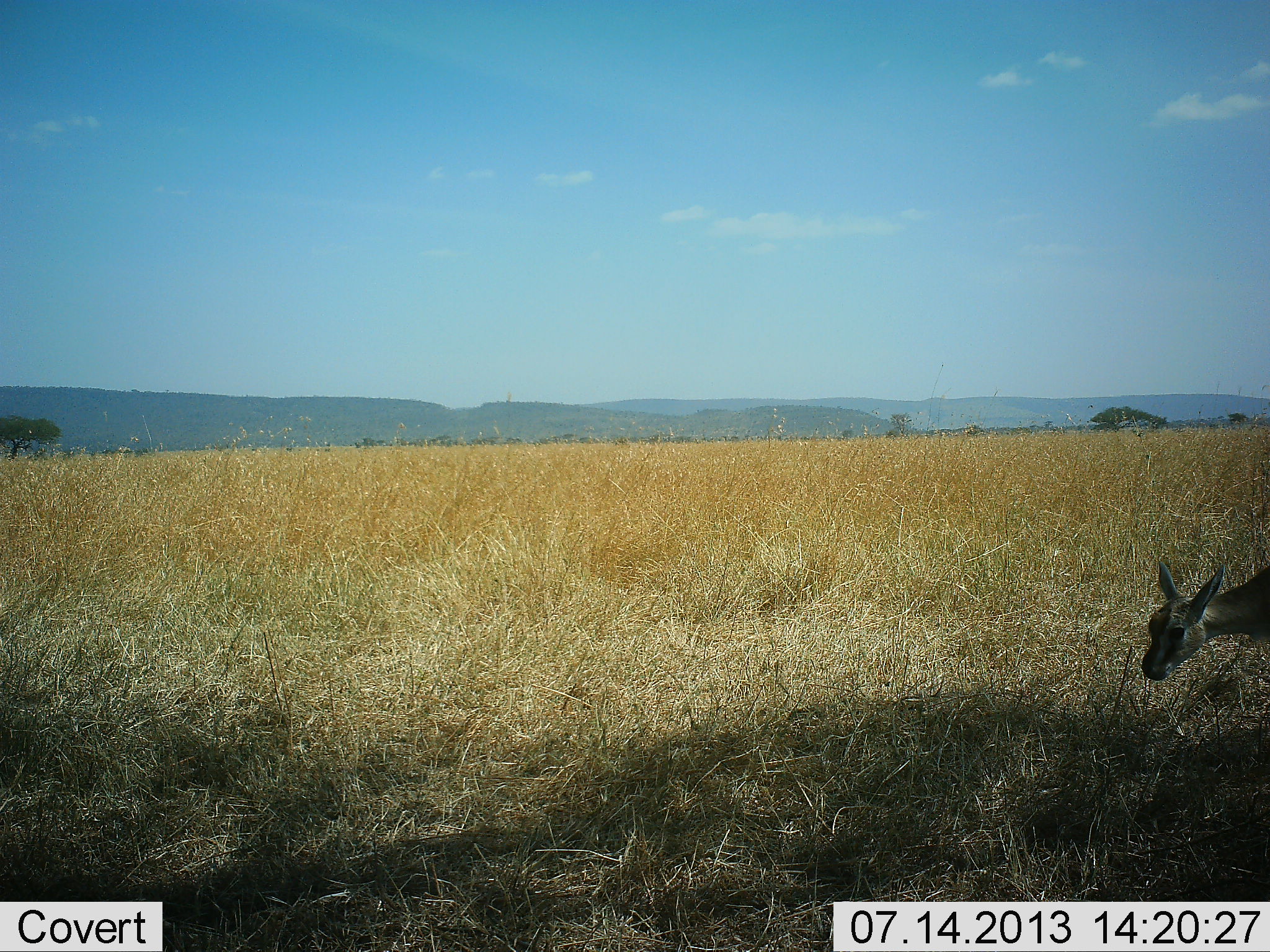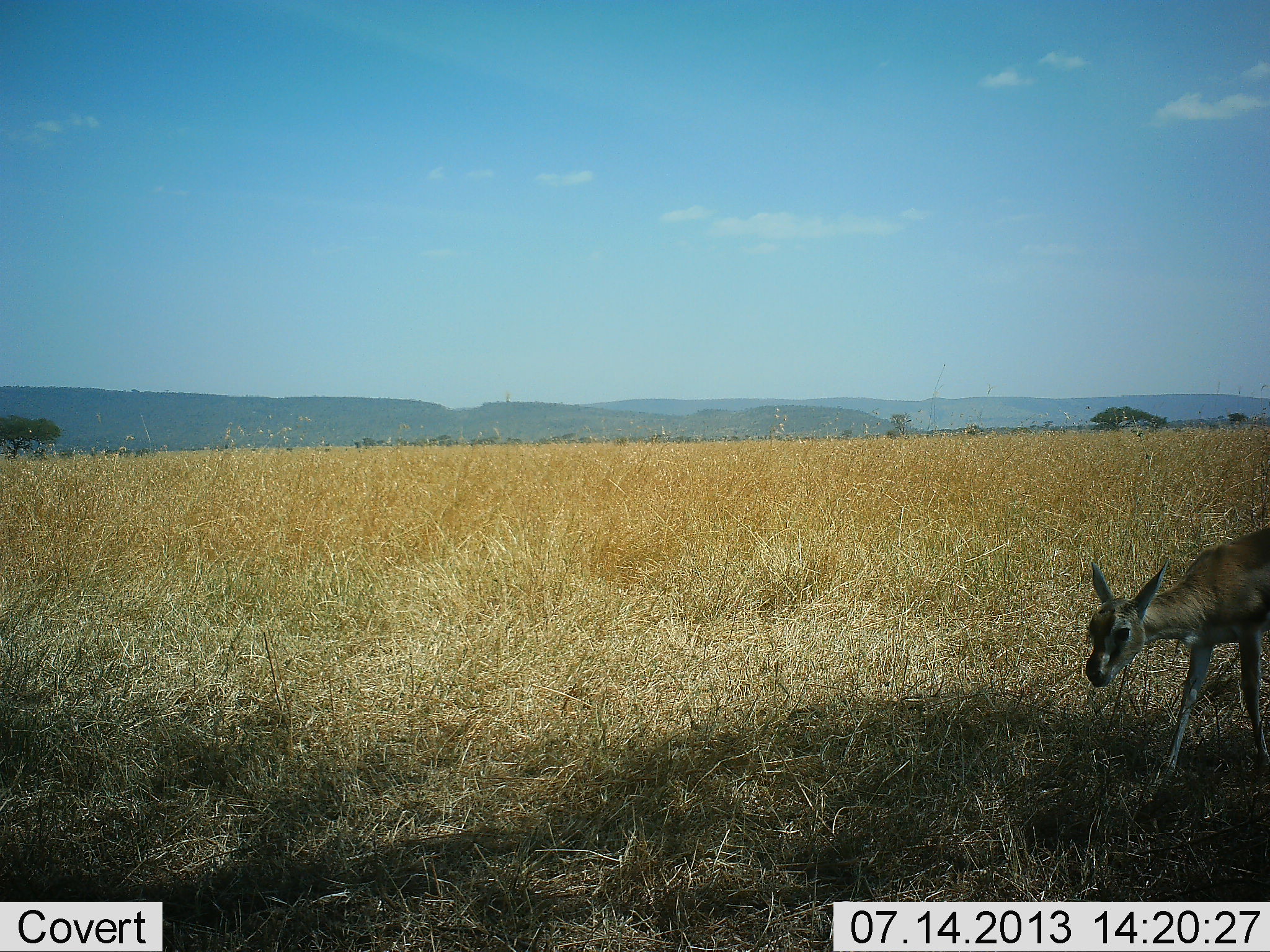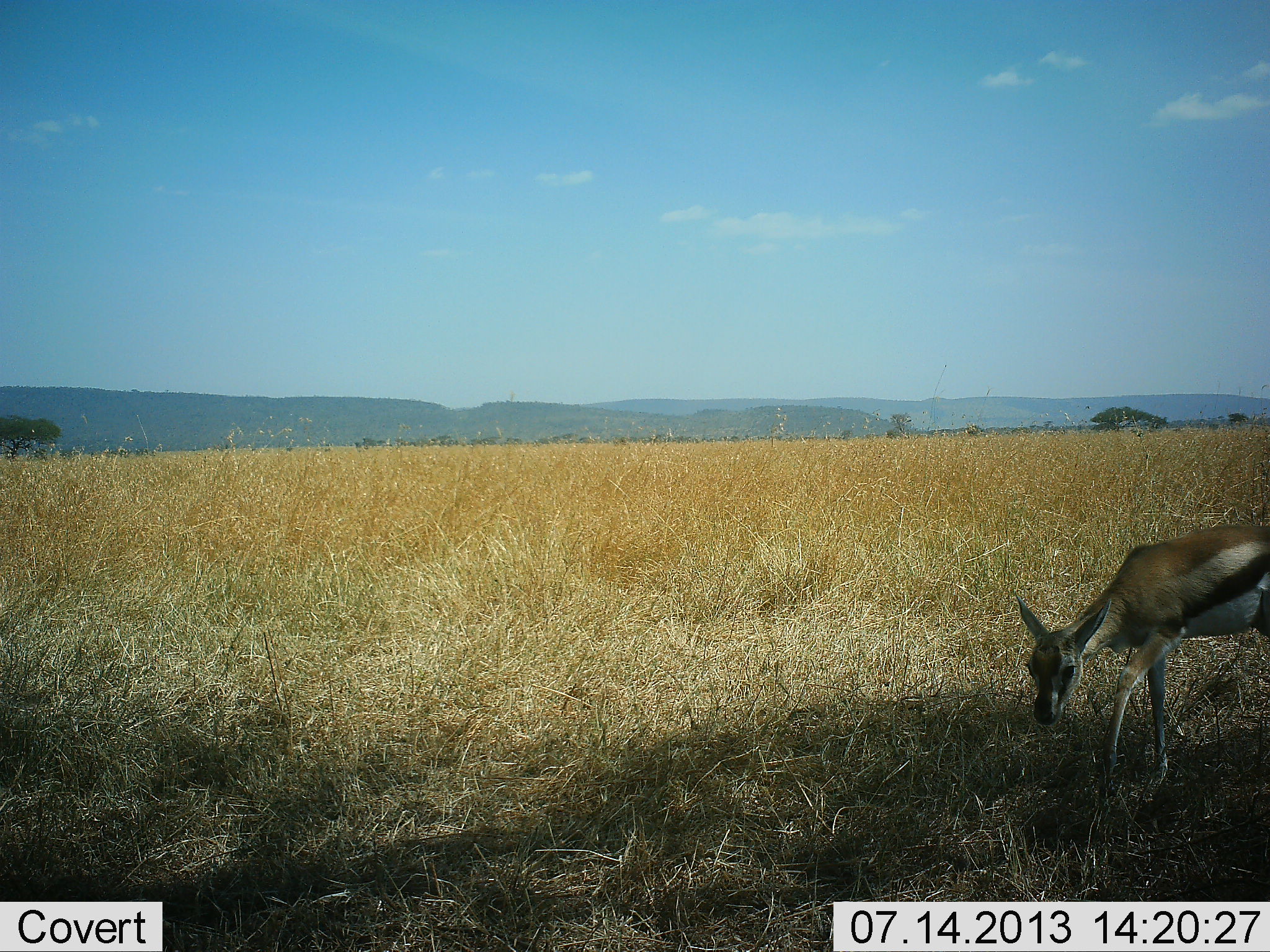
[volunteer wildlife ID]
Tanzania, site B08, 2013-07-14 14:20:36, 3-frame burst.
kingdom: Animalia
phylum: Chordata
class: Mammalia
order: Artiodactyla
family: Bovidae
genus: Eudorcas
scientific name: Eudorcas thomsonii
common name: thomson's gazelle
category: gazellethomsons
Gazellethomsons (thomson's gazelle) (Eudorcas thomsonii), count 1. Behavior (volunteer vote fractions): standing 0%, resting 0%, moving 100%, interacting 0%. Young present (vote fraction): 9%. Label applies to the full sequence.